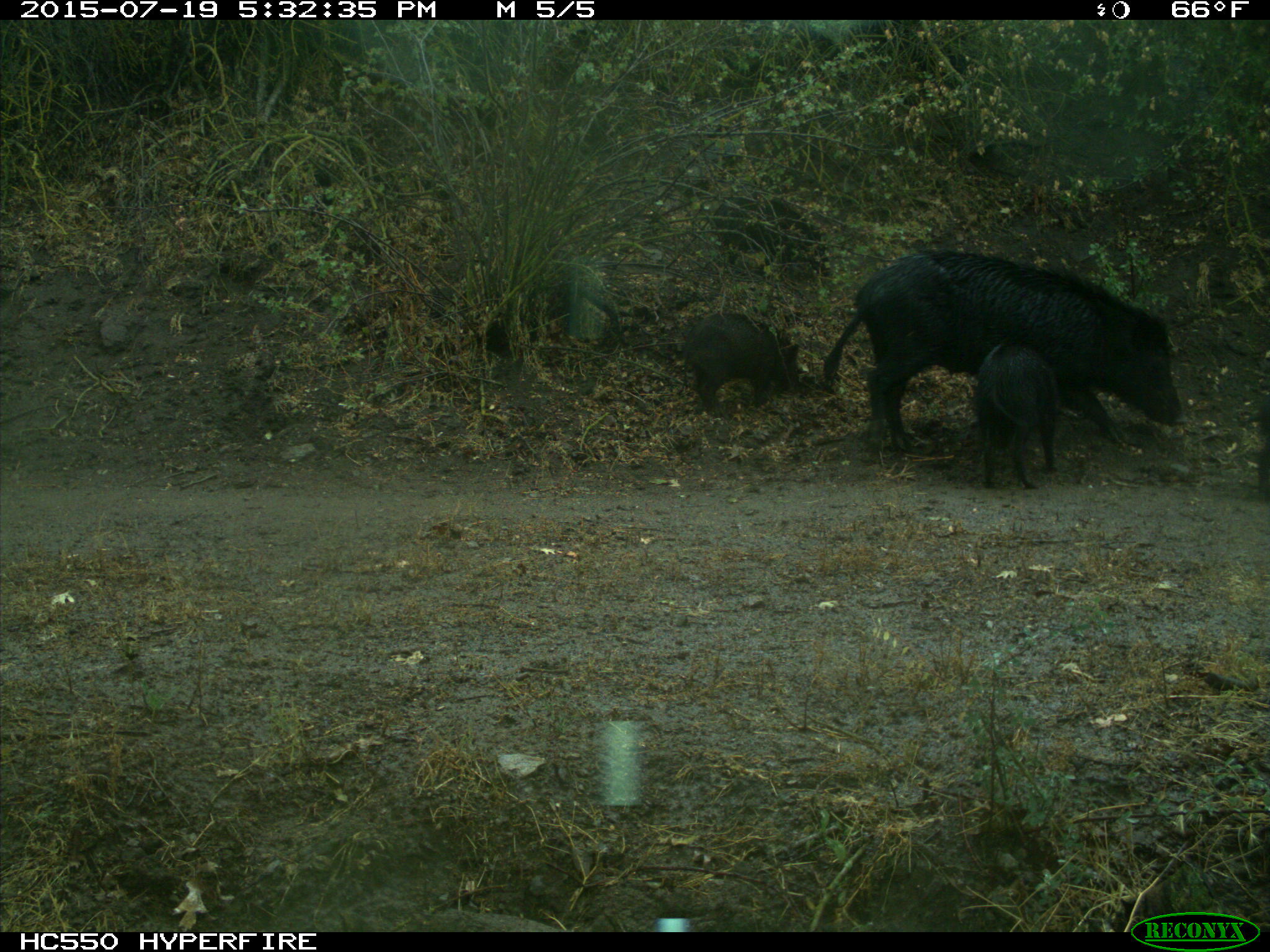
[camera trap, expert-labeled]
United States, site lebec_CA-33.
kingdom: Animalia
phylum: Chordata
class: Mammalia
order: Artiodactyla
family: Suidae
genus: Sus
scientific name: Sus scrofa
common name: wild boar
Sus scrofa (wild boar).